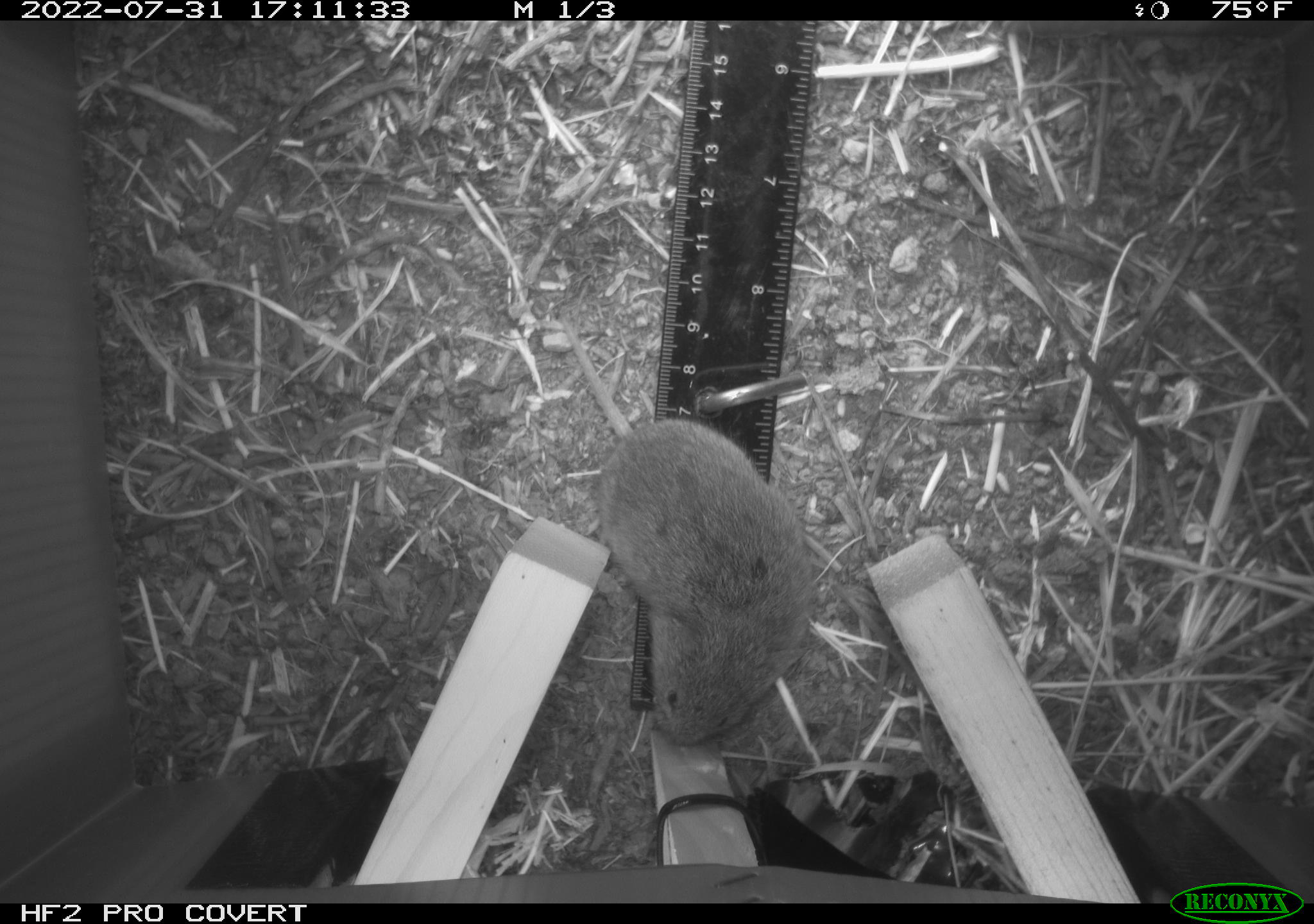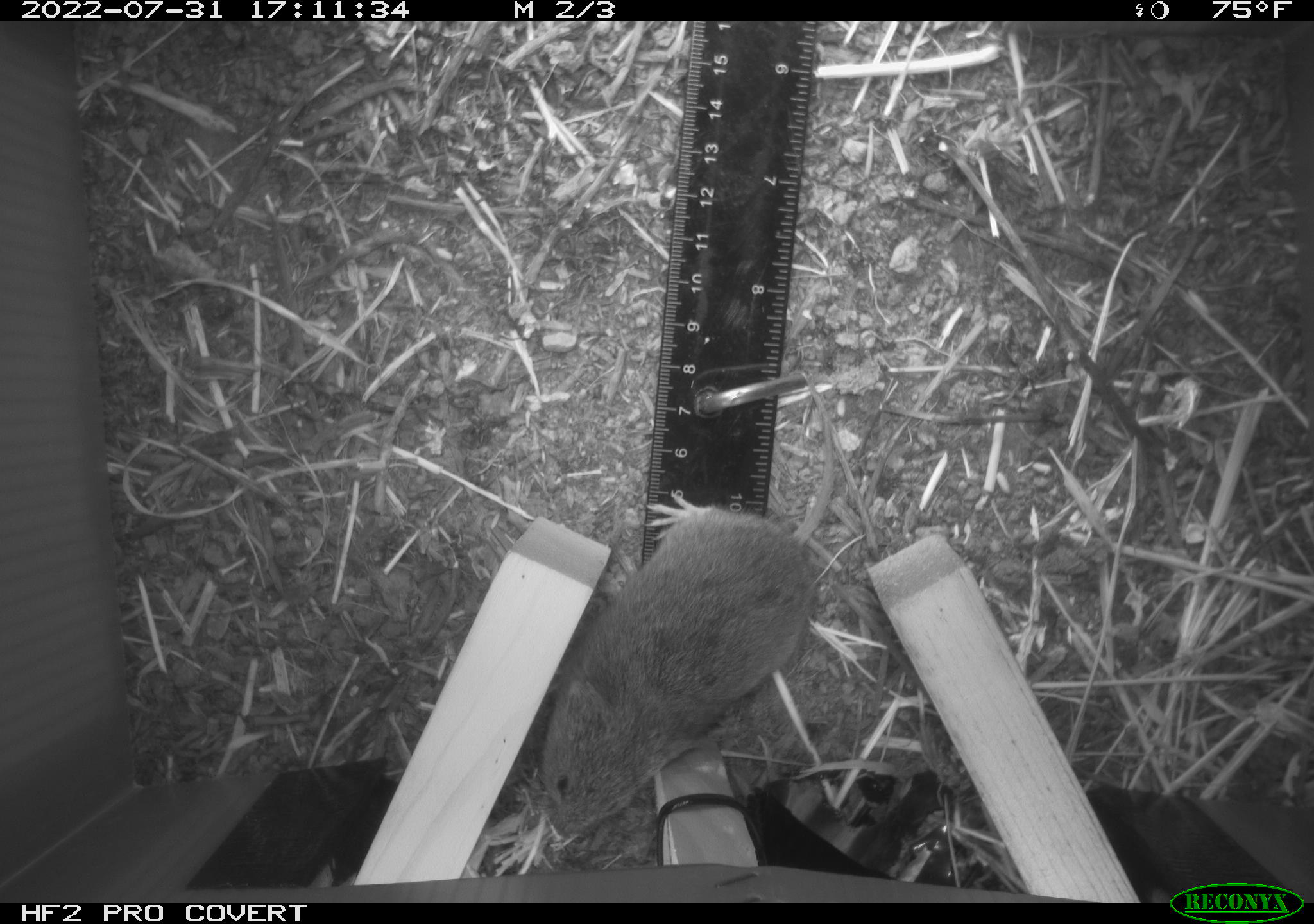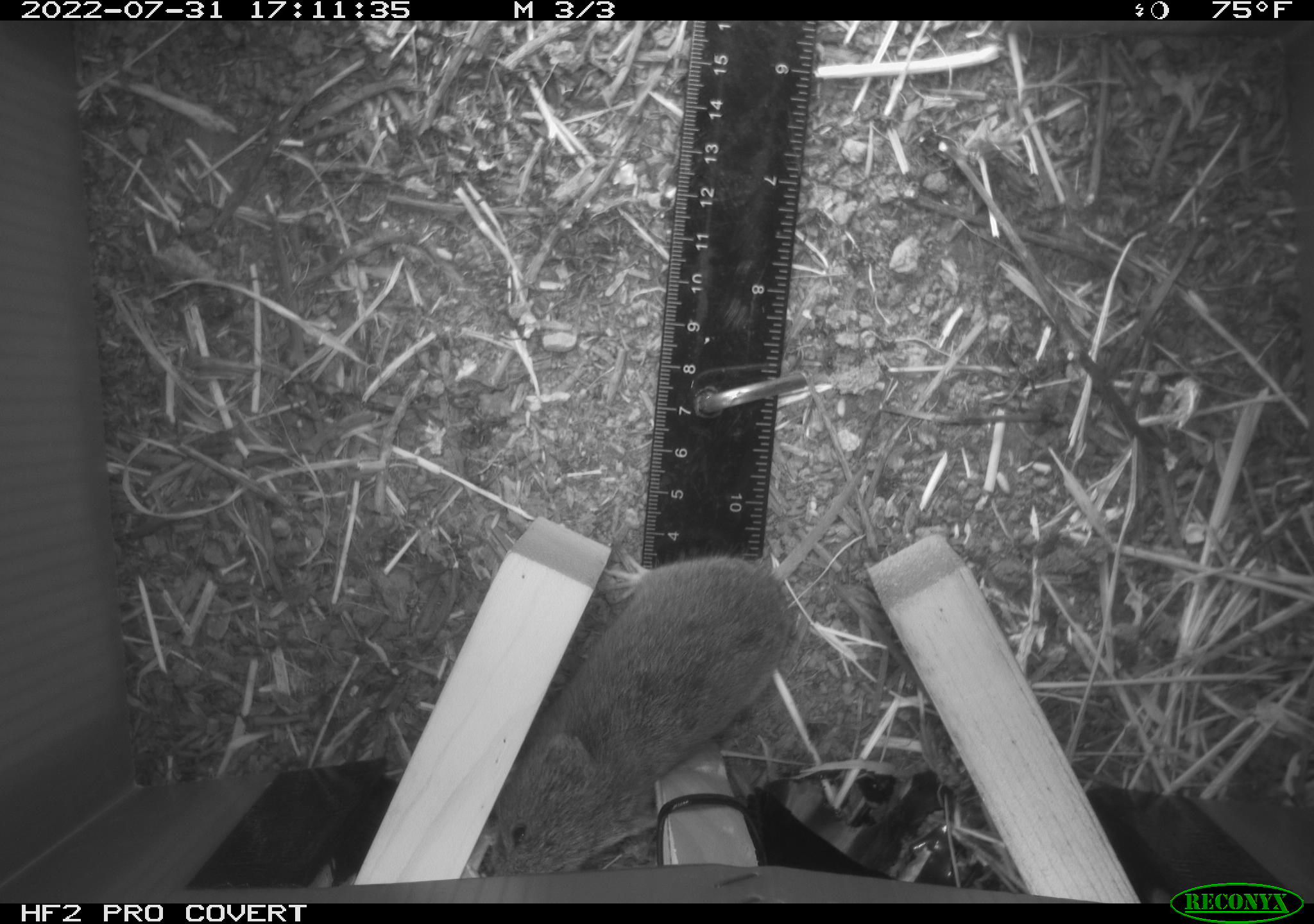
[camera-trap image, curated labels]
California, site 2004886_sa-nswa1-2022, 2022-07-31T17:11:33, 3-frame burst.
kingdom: Animalia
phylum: Chordata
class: Mammalia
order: Rodentia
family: Cricetidae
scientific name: Cricetidae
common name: hamsters, voles, lemmings, and allies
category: cricetidae family